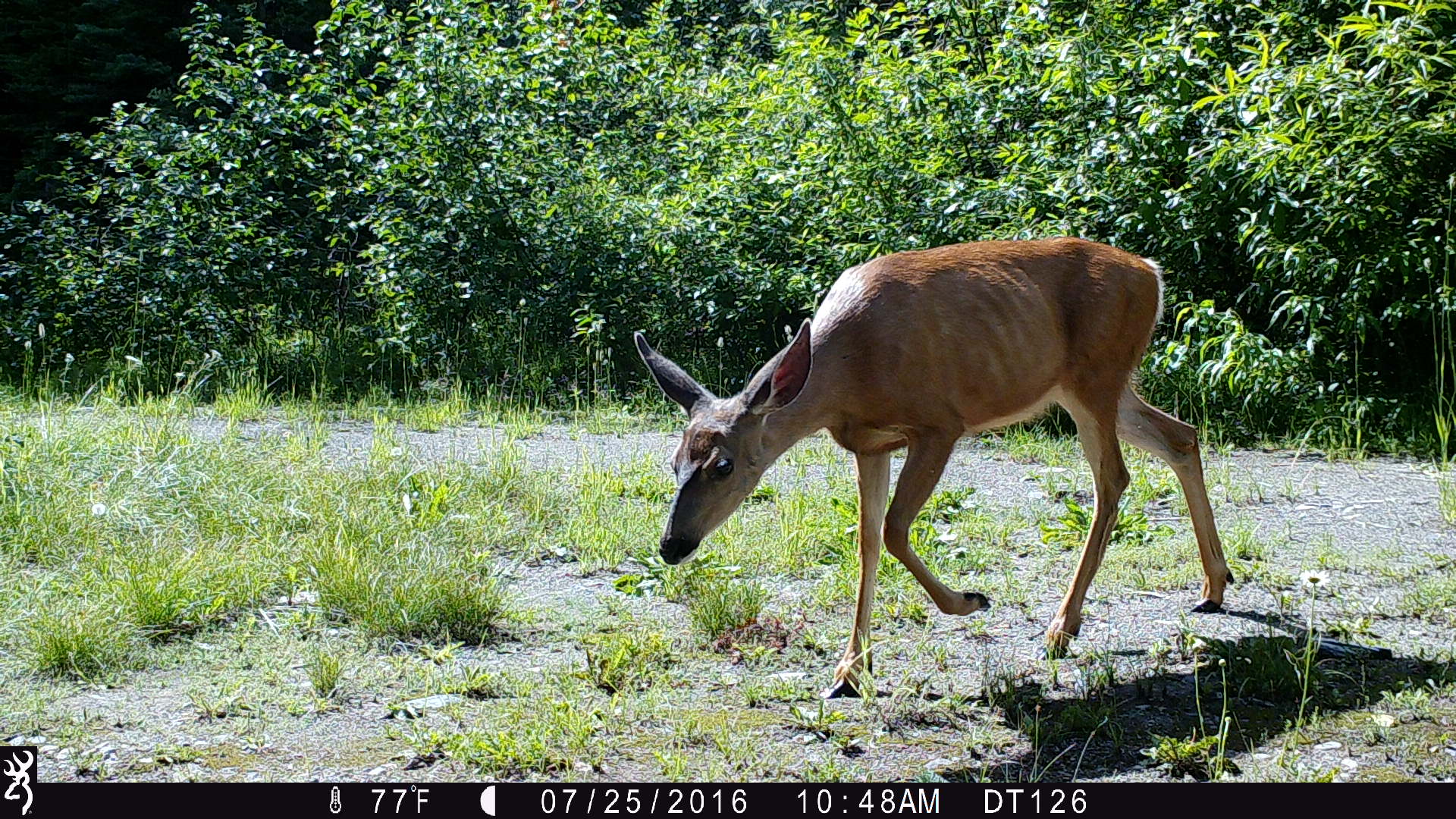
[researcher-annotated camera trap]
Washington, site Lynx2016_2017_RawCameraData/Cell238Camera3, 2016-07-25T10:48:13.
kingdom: Animalia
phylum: Chordata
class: Mammalia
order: Artiodactyla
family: Cervidae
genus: Odocoileus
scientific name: Odocoileus hemionus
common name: mule deer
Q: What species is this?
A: Odocoileus hemionus (mule deer).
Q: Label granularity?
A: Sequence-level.